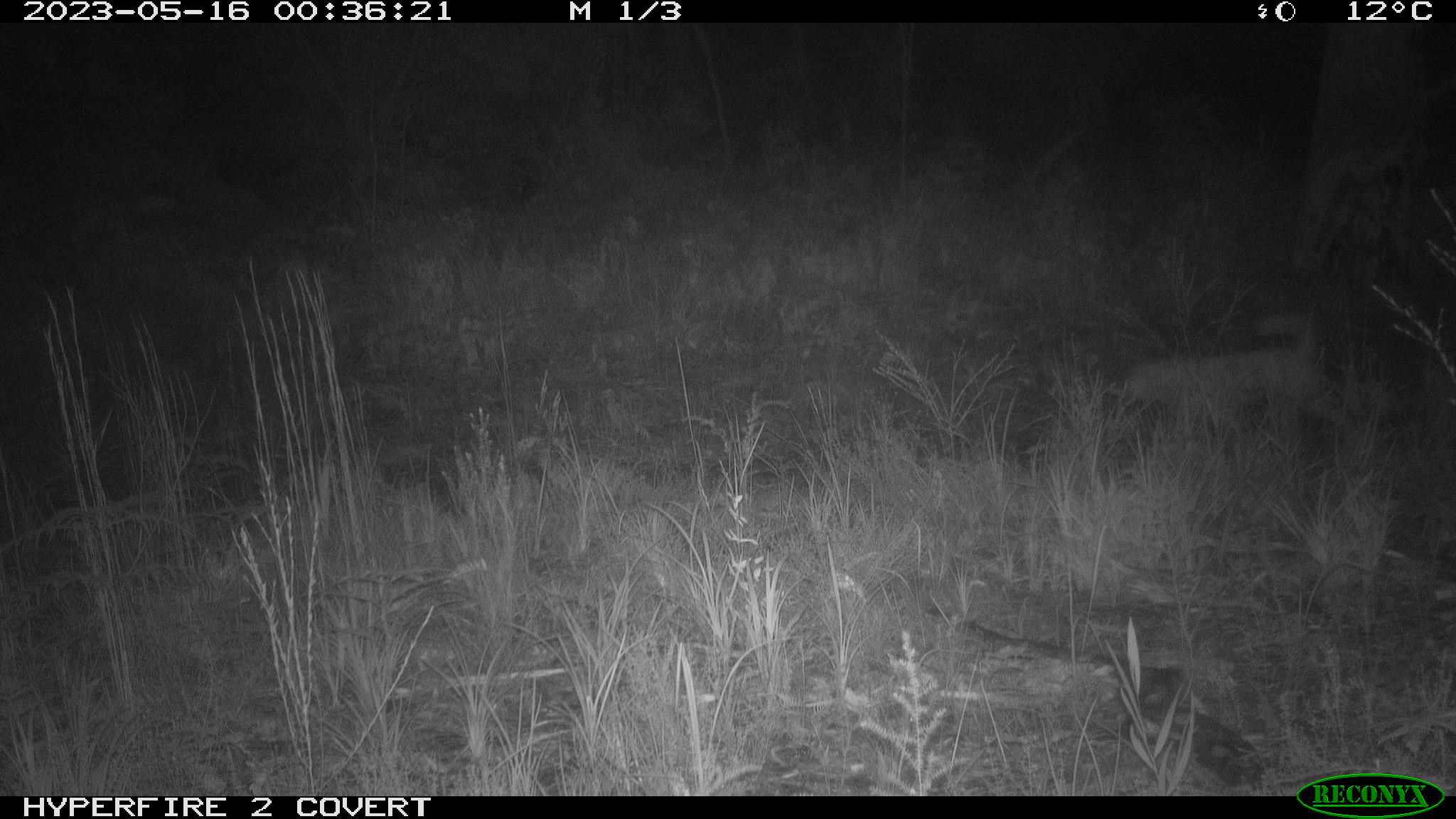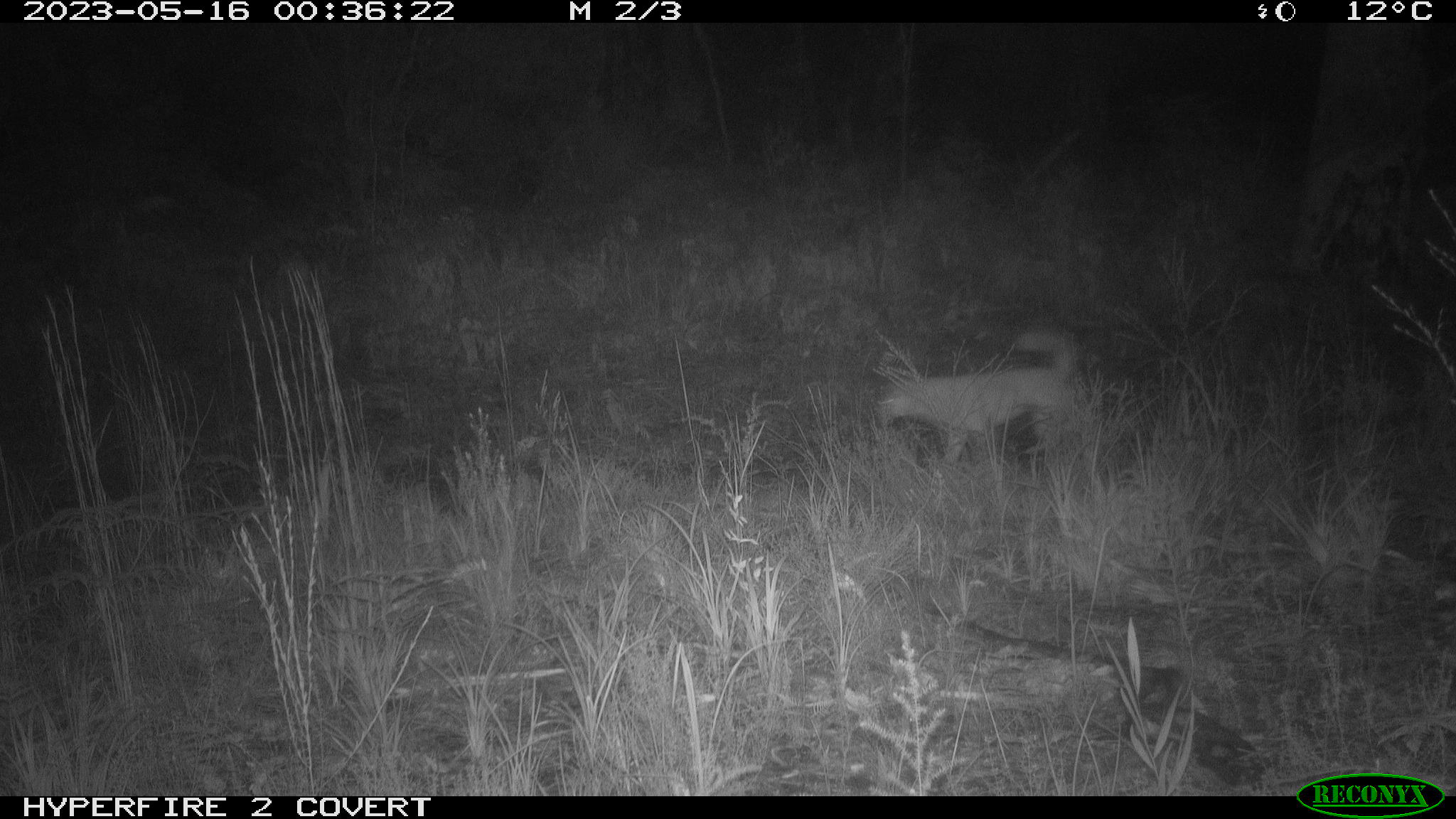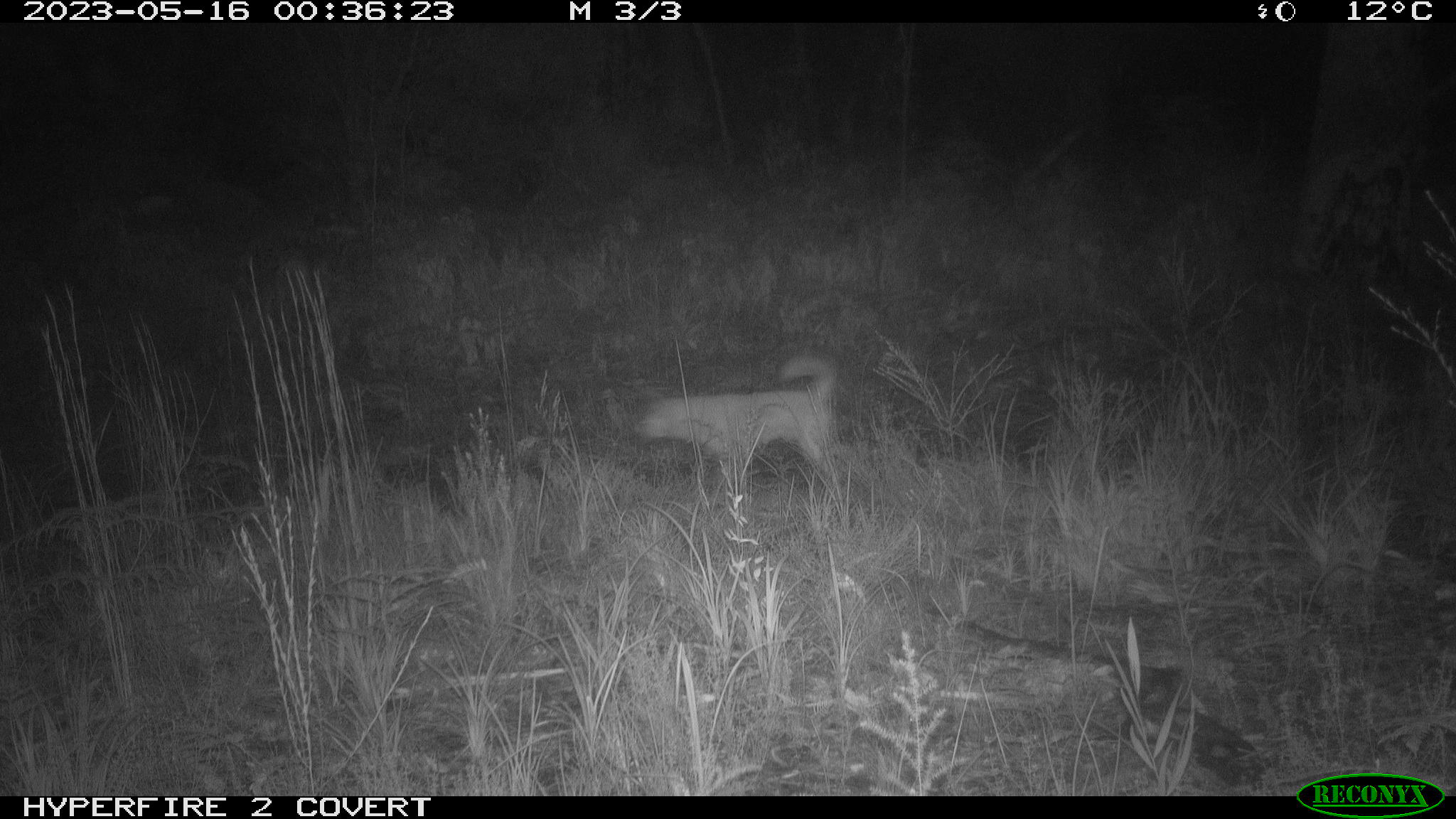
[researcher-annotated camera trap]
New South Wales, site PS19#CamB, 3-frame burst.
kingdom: Animalia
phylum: Chordata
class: Mammalia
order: Carnivora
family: Canidae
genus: Canis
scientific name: Canis familiaris dingo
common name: dingo